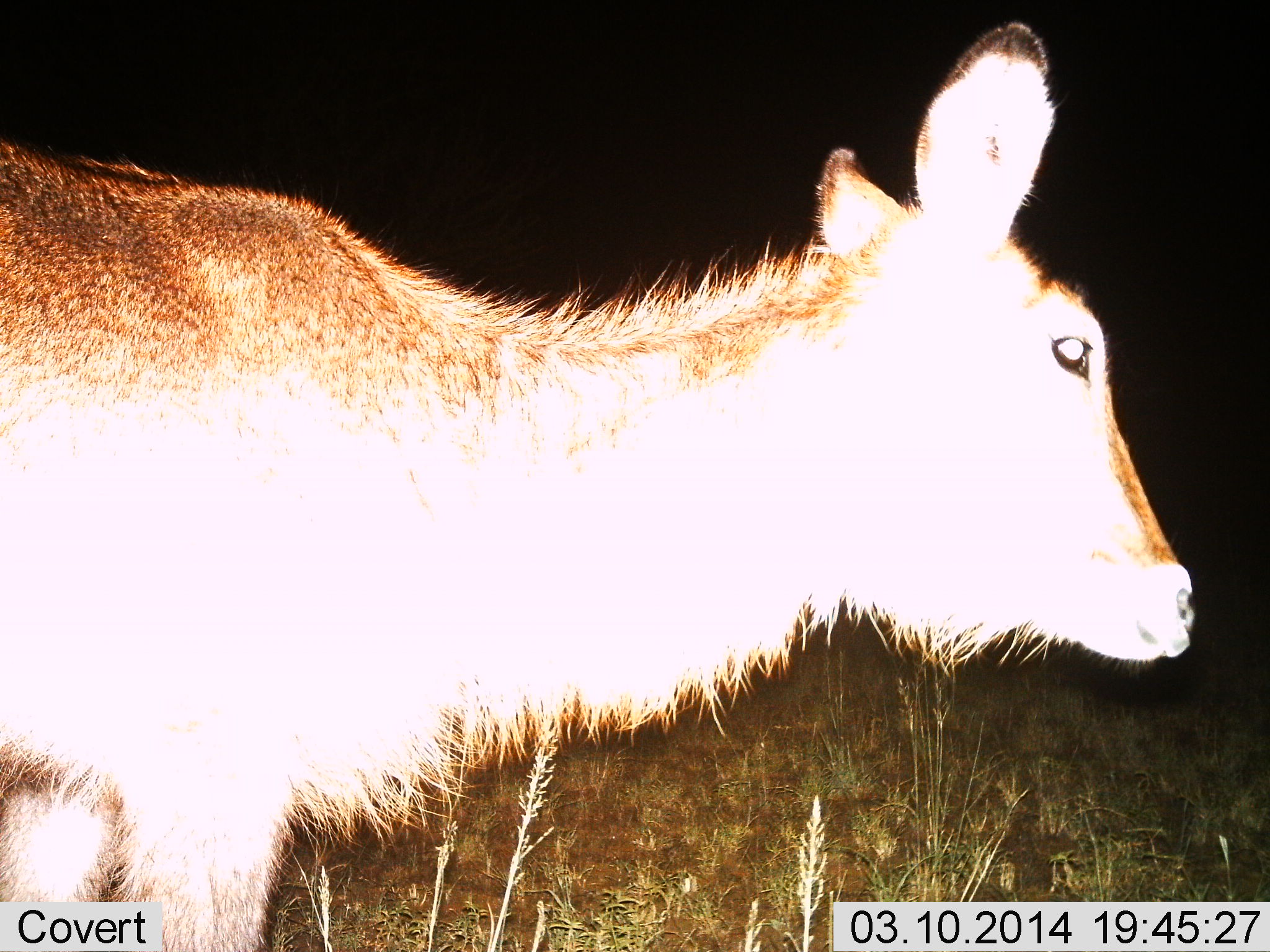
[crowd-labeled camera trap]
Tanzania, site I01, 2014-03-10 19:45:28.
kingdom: Animalia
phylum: Chordata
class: Mammalia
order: Artiodactyla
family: Bovidae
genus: Kobus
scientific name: Kobus ellipsiprymnus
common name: waterbuck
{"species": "waterbuck (Kobus ellipsiprymnus)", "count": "1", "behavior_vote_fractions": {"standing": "100%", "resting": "0%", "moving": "0%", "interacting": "0%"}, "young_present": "0%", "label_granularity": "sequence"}